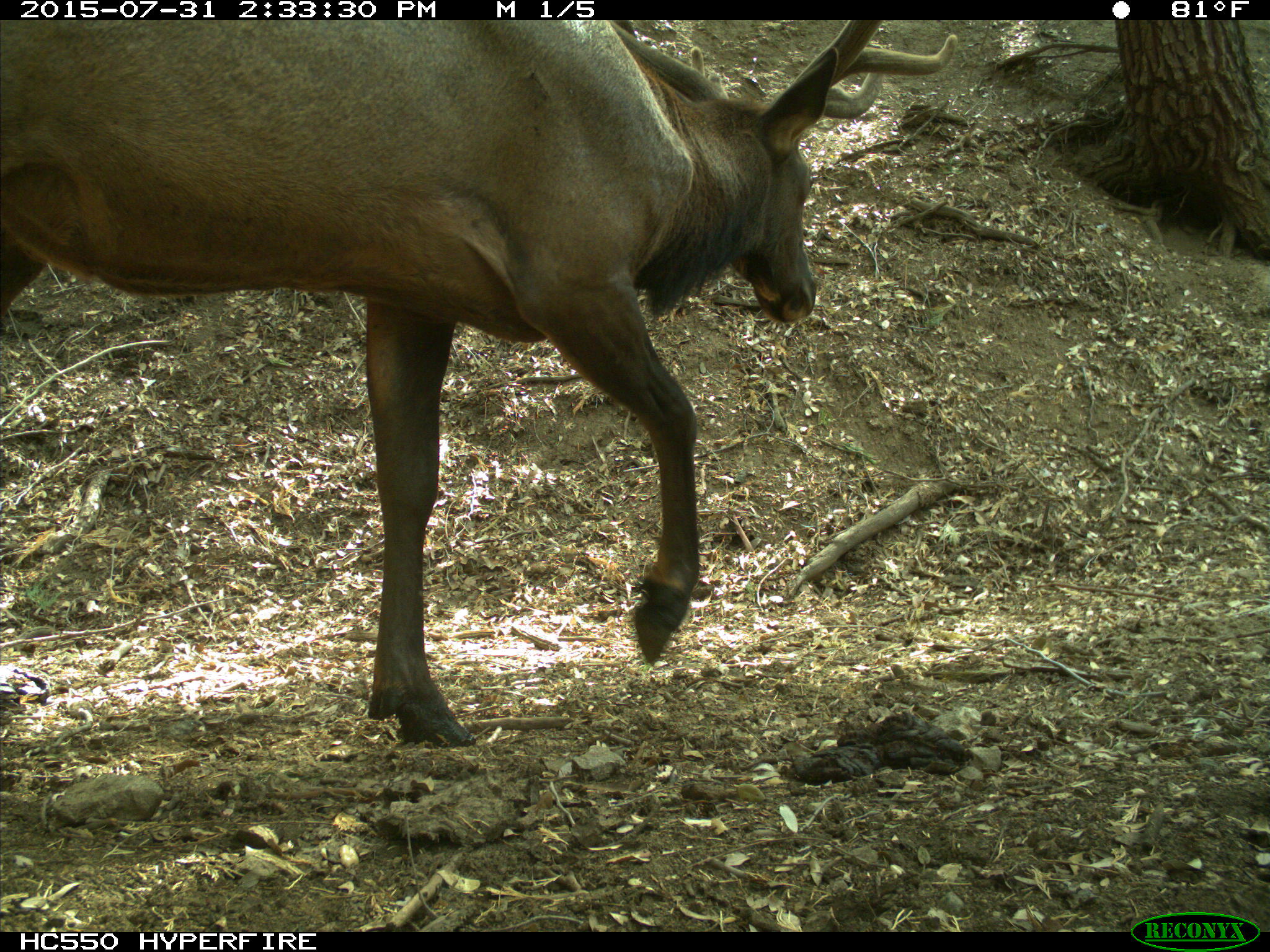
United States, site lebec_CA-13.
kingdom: Animalia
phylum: Chordata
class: Mammalia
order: Artiodactyla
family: Cervidae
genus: Cervus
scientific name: Cervus canadensis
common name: elk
Cervus canadensis (elk).